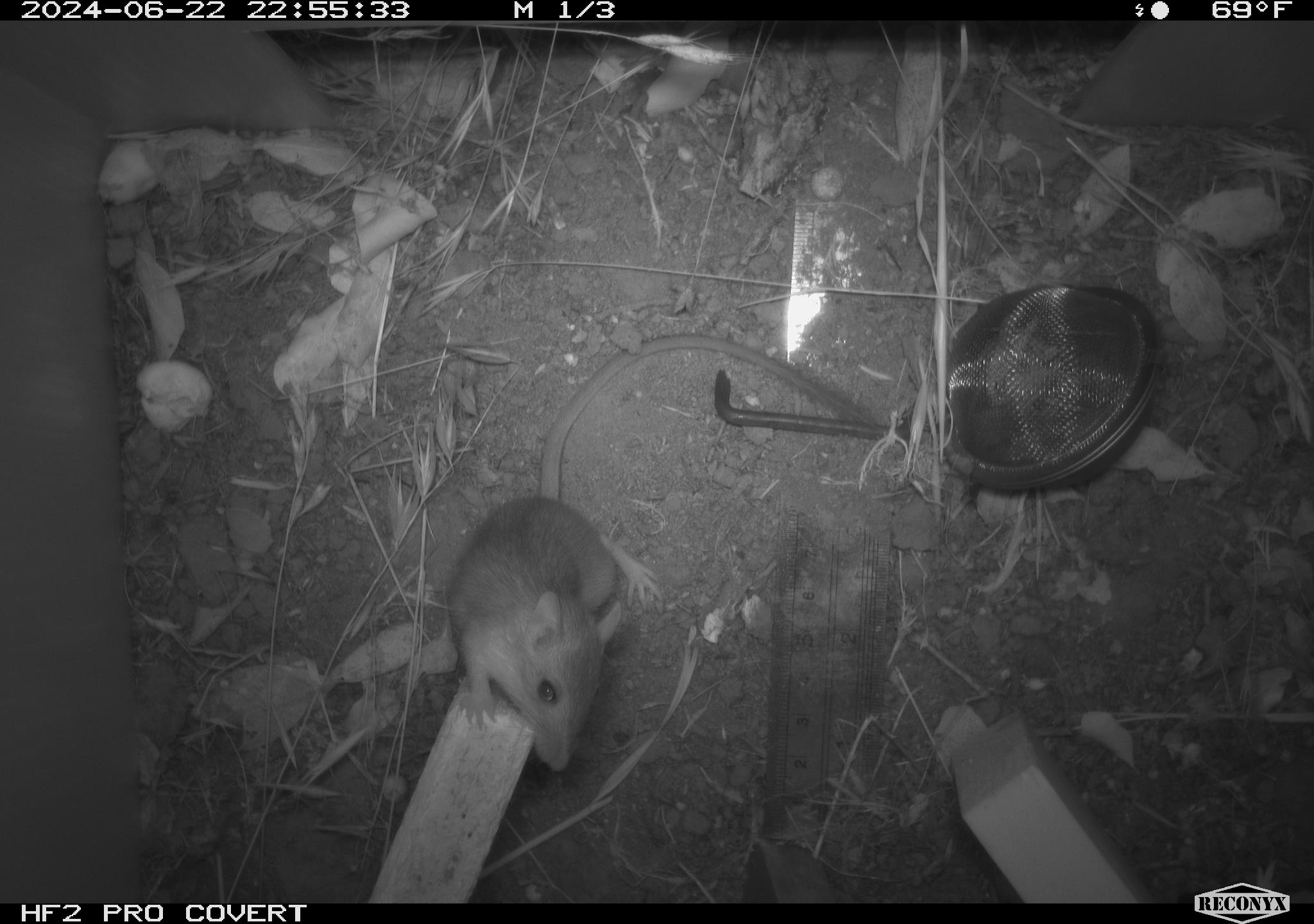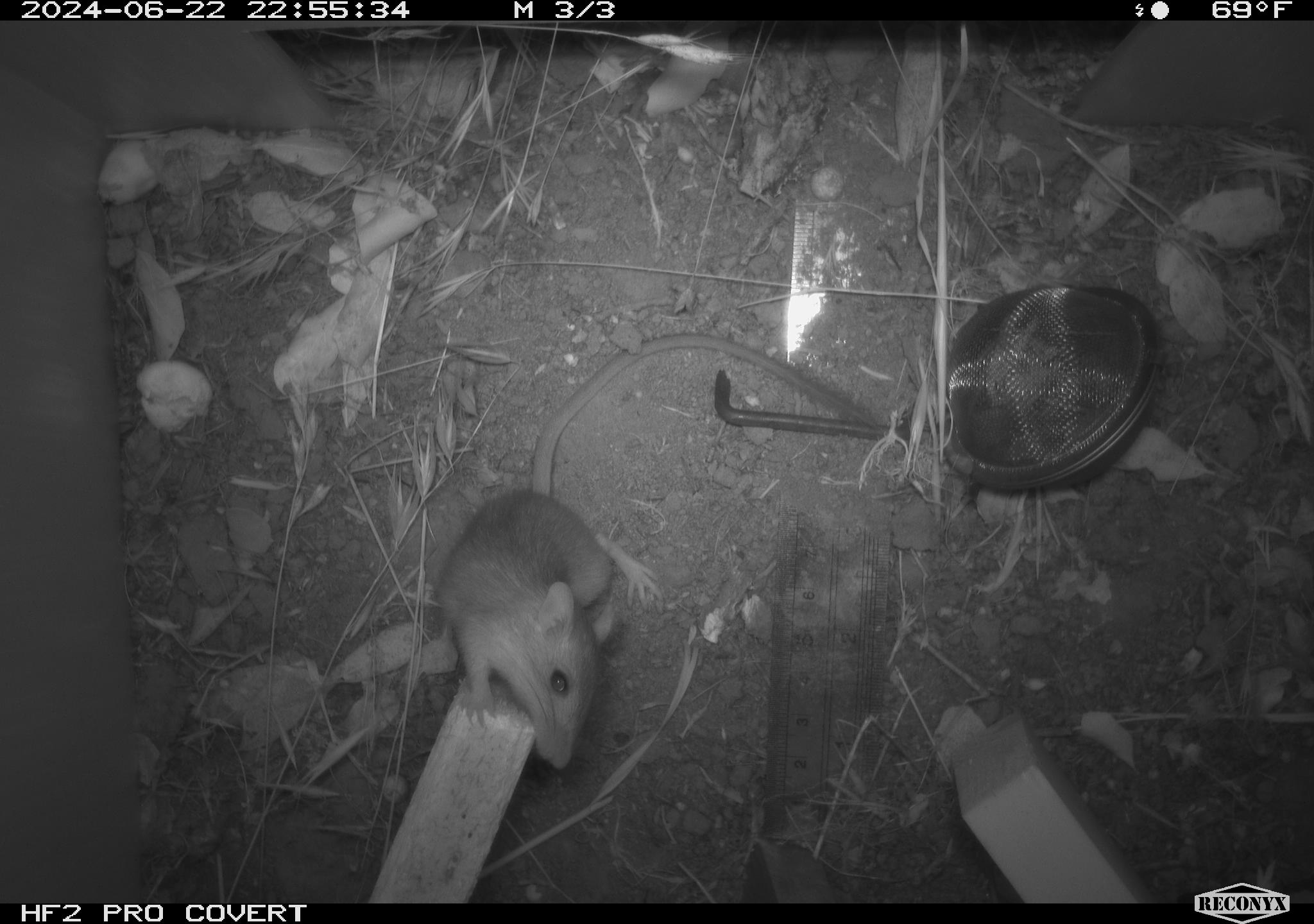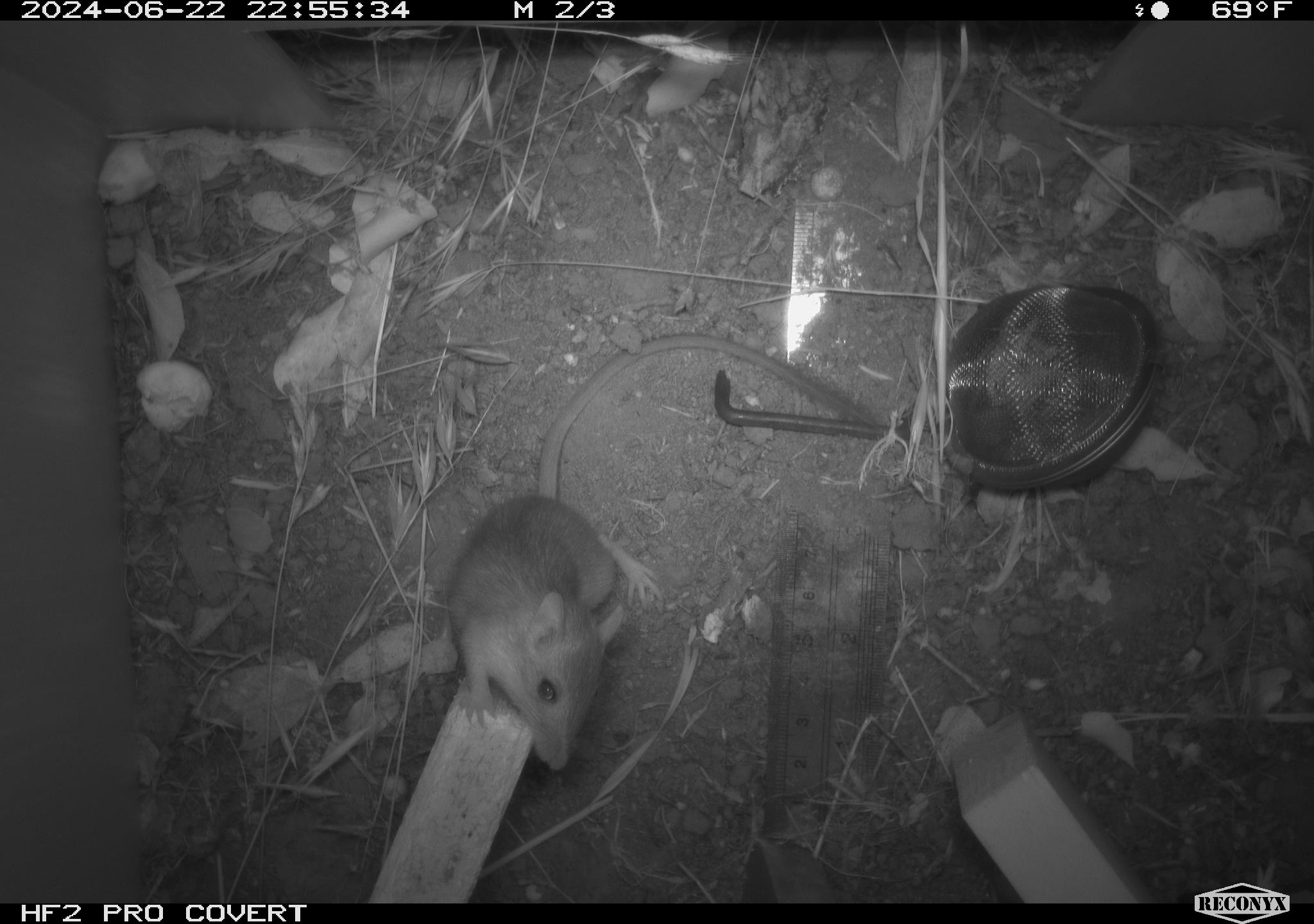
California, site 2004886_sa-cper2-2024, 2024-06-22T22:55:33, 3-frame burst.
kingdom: Animalia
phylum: Chordata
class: Mammalia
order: Rodentia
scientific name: Rodentia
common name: rodent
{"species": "rodent (Rodentia)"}